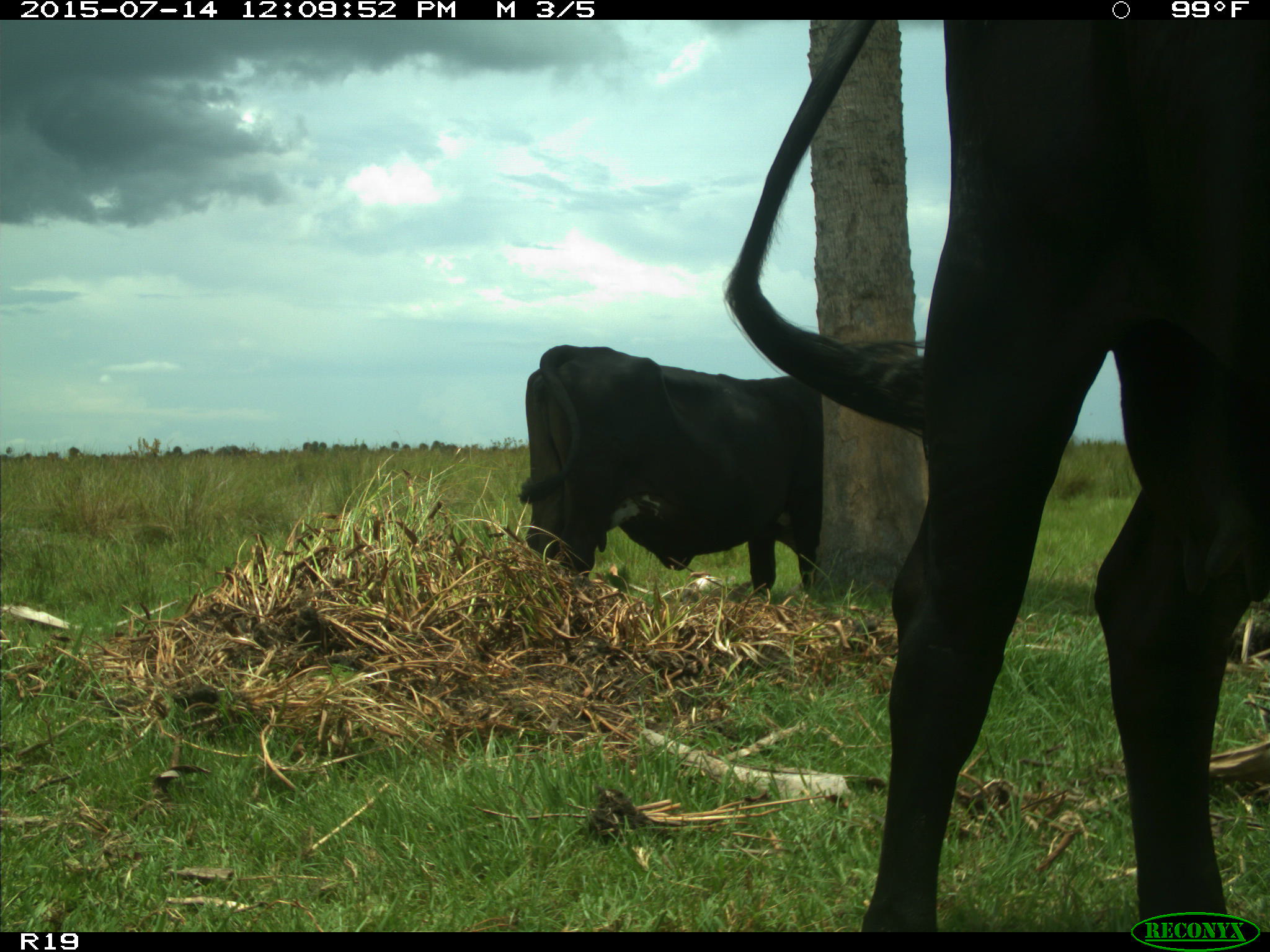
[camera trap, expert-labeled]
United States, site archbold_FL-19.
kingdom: Animalia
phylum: Chordata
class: Mammalia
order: Artiodactyla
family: Bovidae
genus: Bos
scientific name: Bos taurus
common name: domestic cow